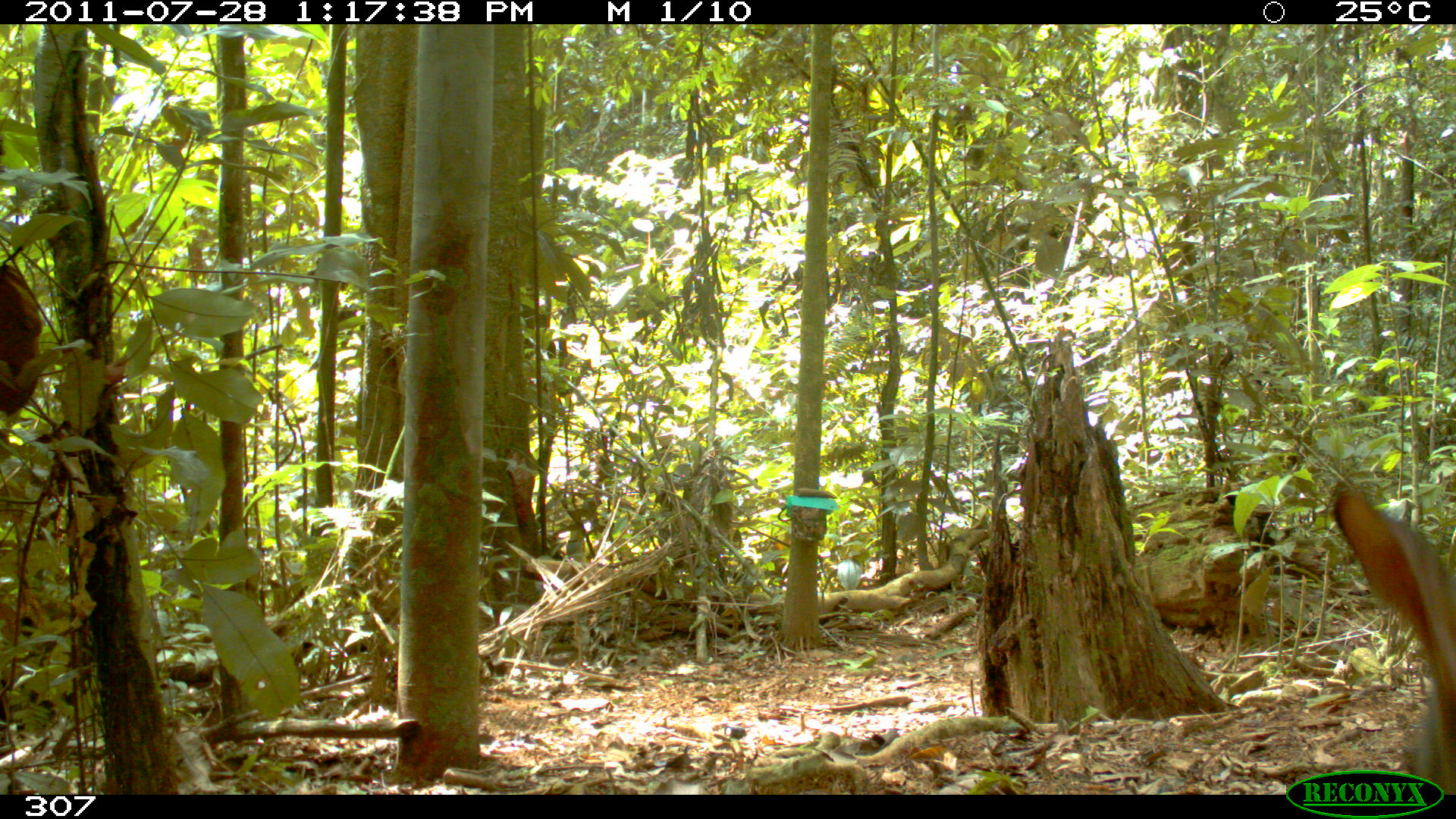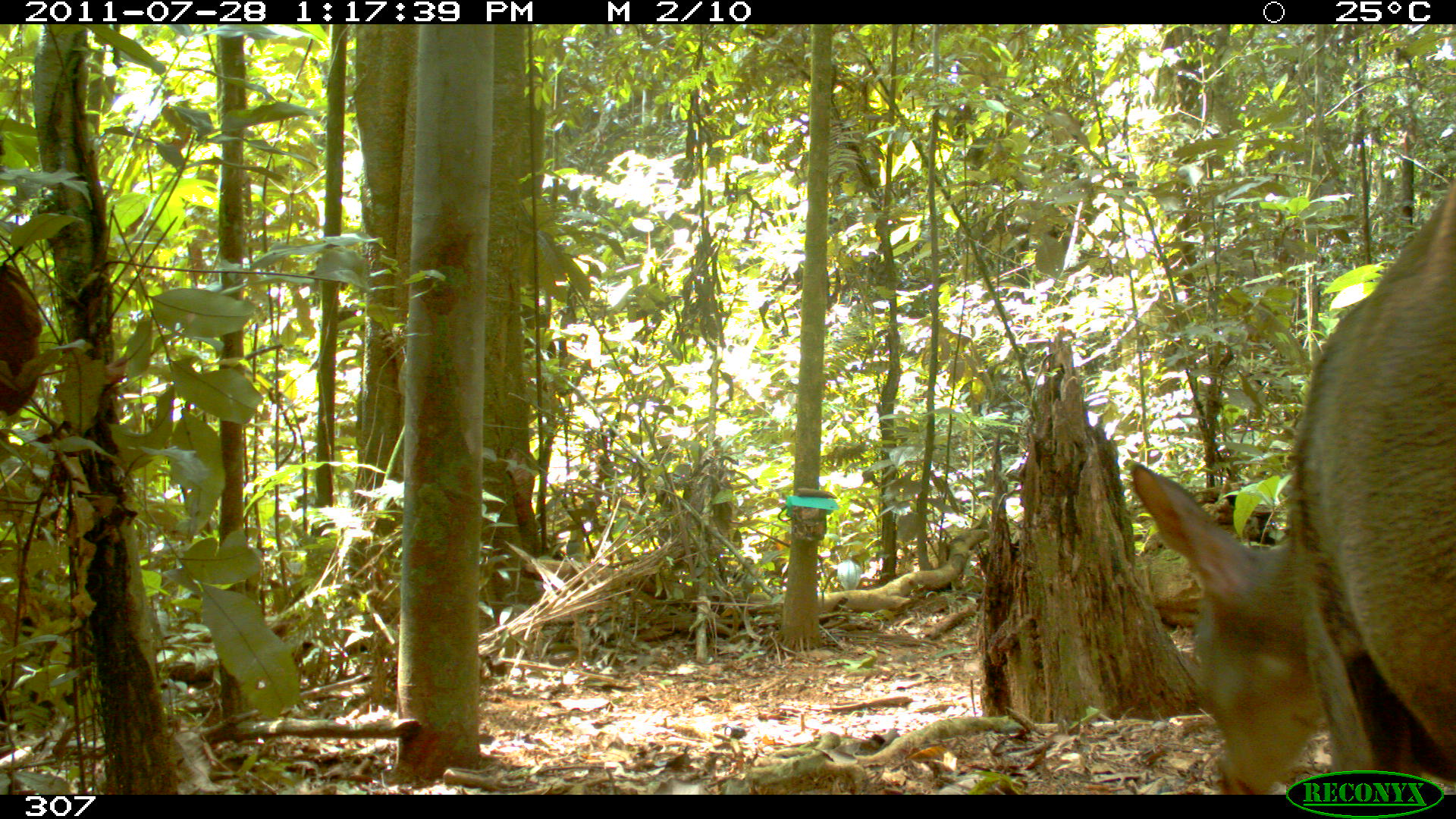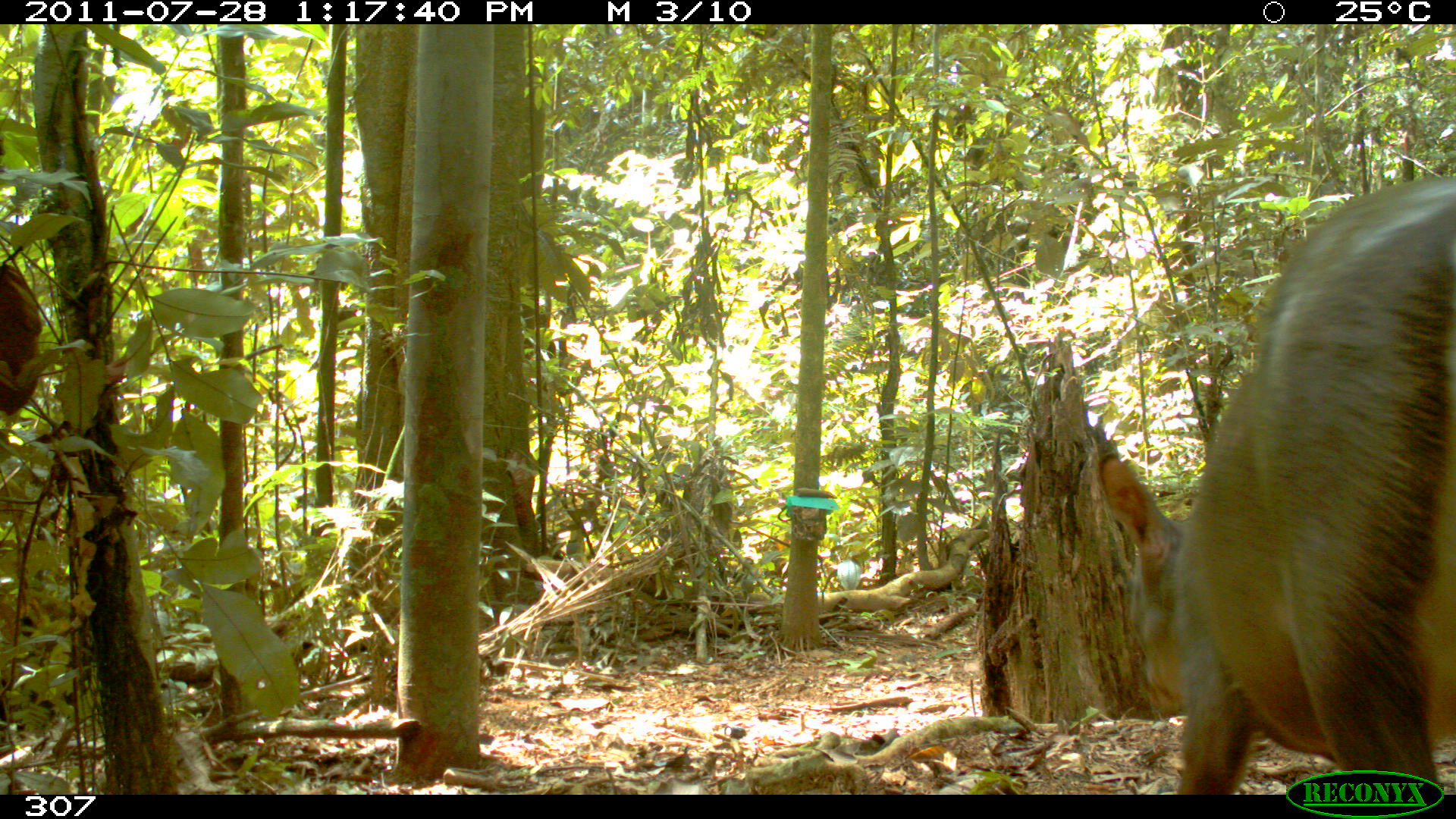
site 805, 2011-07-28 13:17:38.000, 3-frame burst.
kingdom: Animalia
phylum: Chordata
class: Mammalia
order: Artiodactyla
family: Cervidae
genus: Mazama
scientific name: Mazama gouazoubira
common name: gray brocket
Mazama gouazoubira (gray brocket).